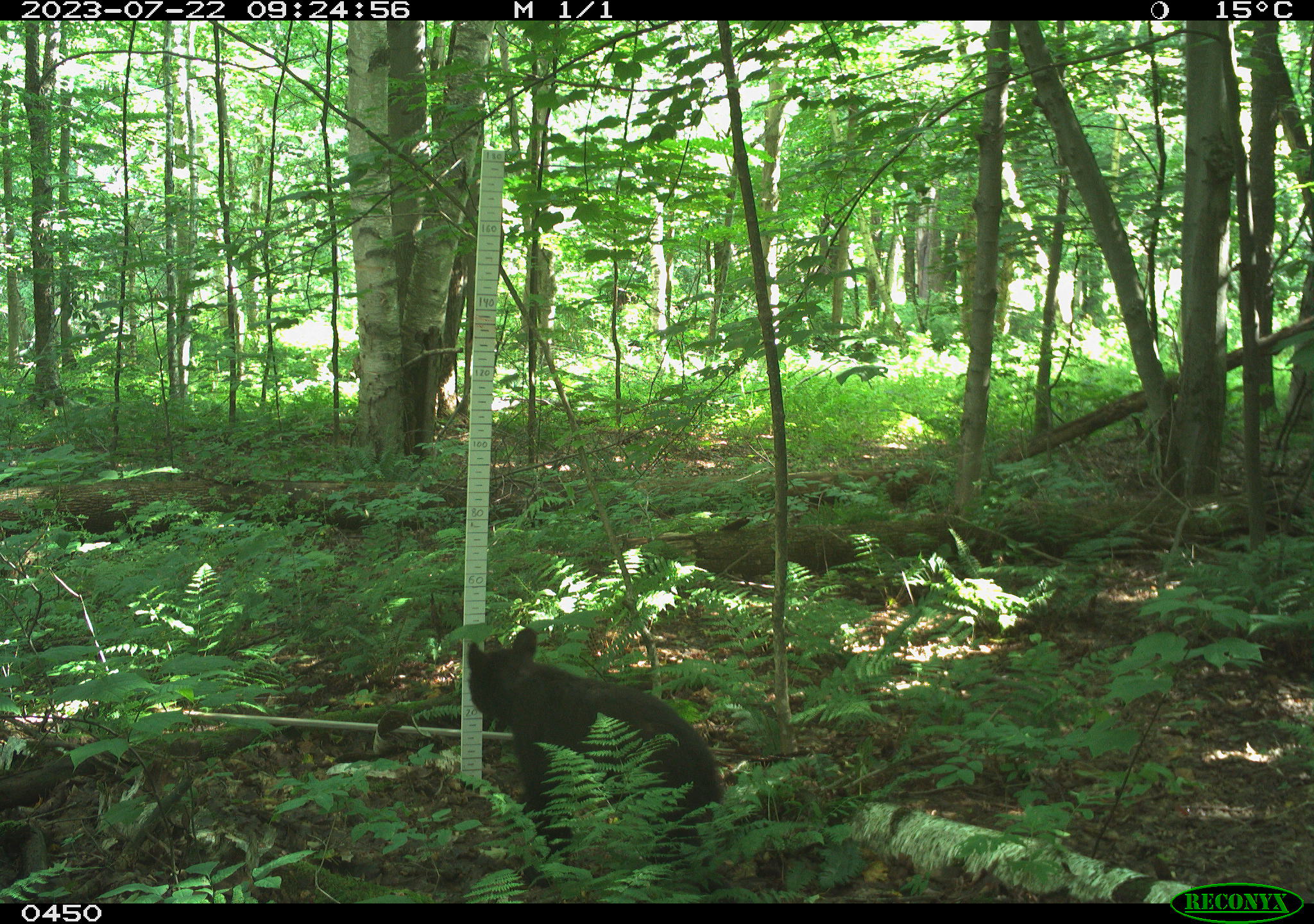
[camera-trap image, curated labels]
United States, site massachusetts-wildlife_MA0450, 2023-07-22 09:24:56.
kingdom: Animalia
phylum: Chordata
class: Mammalia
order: Carnivora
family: Ursidae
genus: Ursus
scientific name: Ursus americanus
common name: black bear